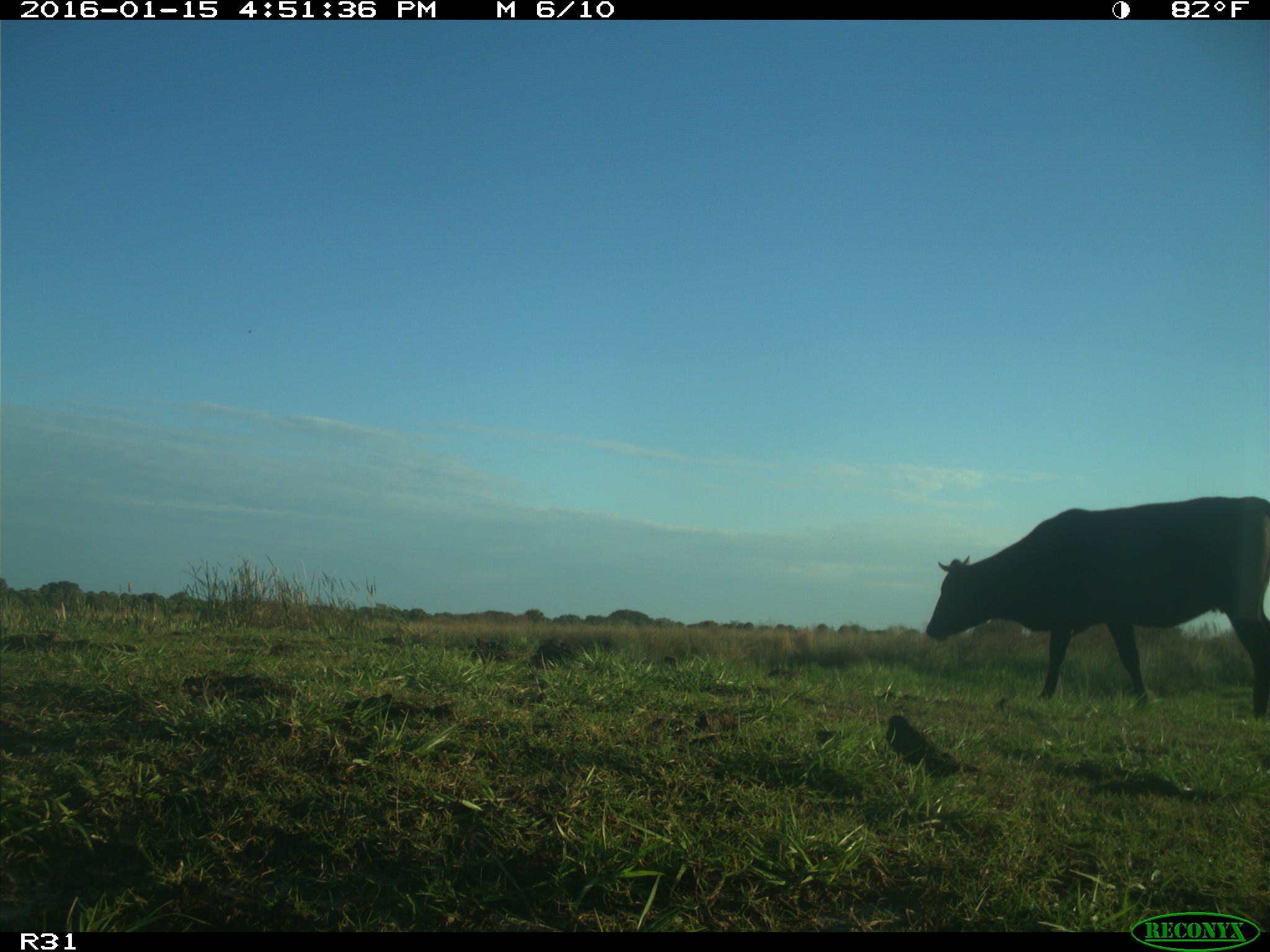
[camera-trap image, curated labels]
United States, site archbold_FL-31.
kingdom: Animalia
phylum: Chordata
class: Mammalia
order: Artiodactyla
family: Bovidae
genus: Bos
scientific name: Bos taurus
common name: domestic cow